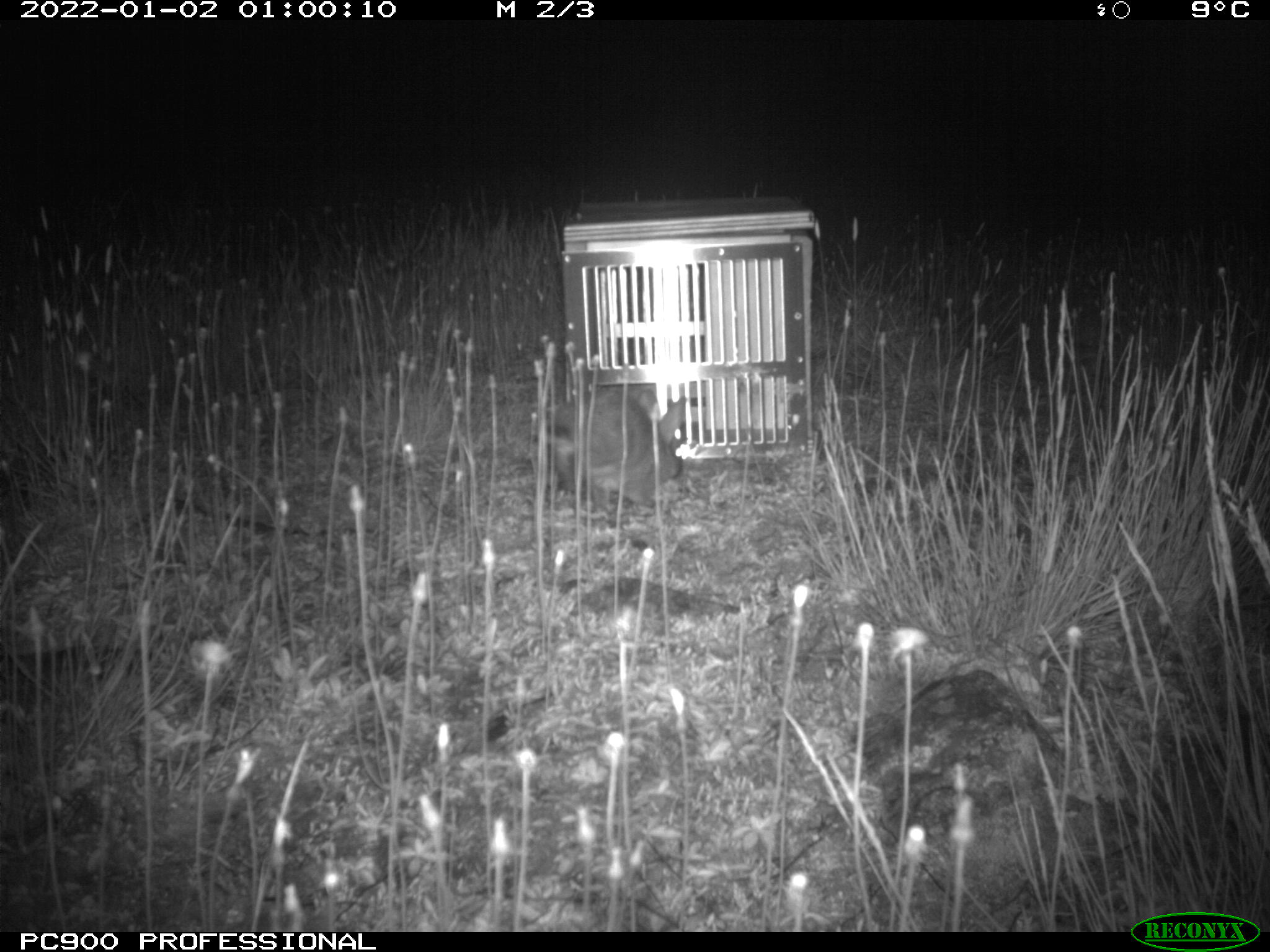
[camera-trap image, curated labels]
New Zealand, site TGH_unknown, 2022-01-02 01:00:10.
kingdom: Animalia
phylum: Chordata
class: Mammalia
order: Lagomorpha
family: Leporidae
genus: Oryctolagus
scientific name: Oryctolagus cuniculus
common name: european rabbit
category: rabbit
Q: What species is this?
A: Rabbit (european rabbit) (Oryctolagus cuniculus).